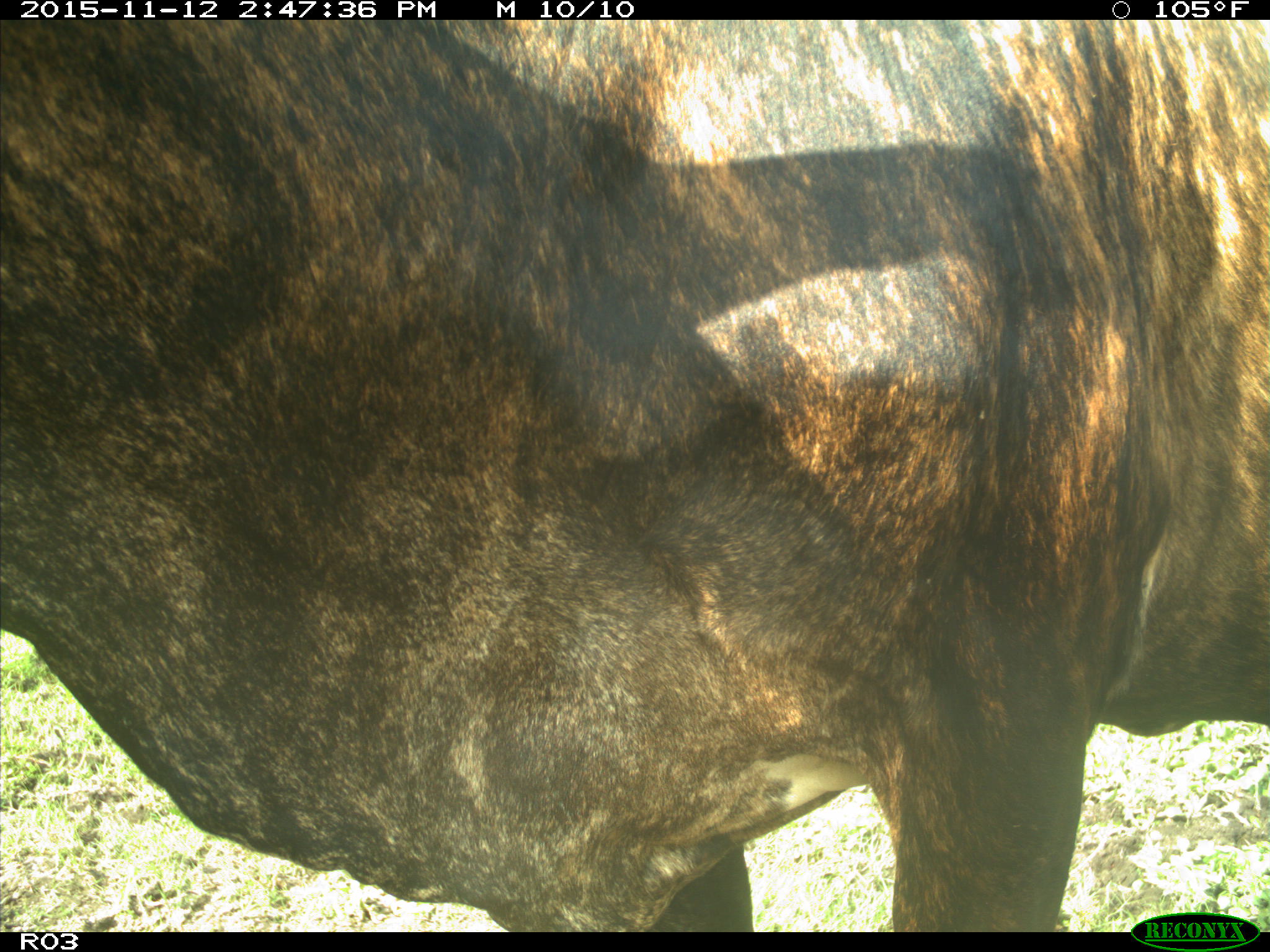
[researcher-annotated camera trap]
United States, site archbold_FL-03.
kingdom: Animalia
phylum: Chordata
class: Mammalia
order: Artiodactyla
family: Bovidae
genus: Bos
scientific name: Bos taurus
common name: domestic cow